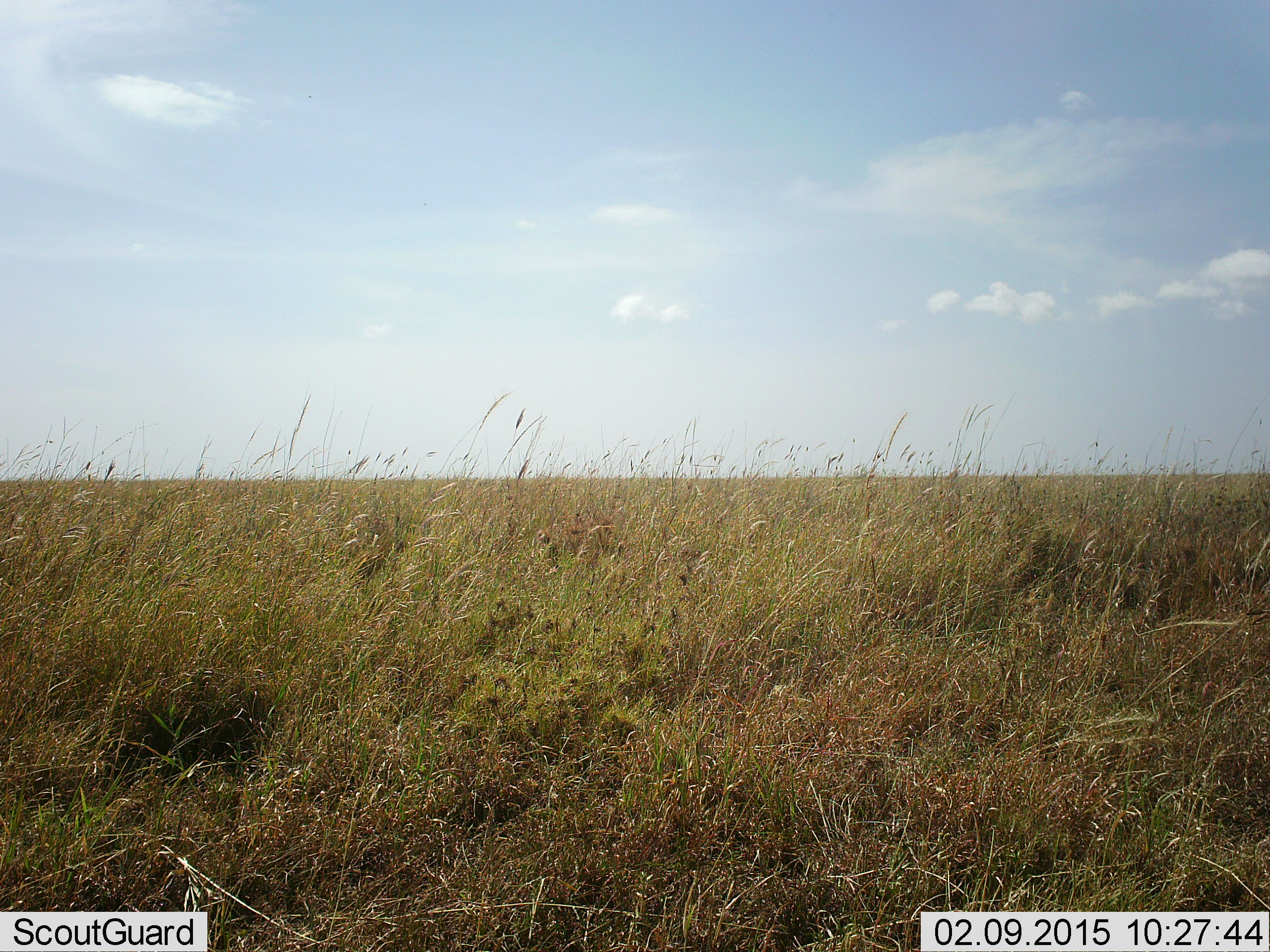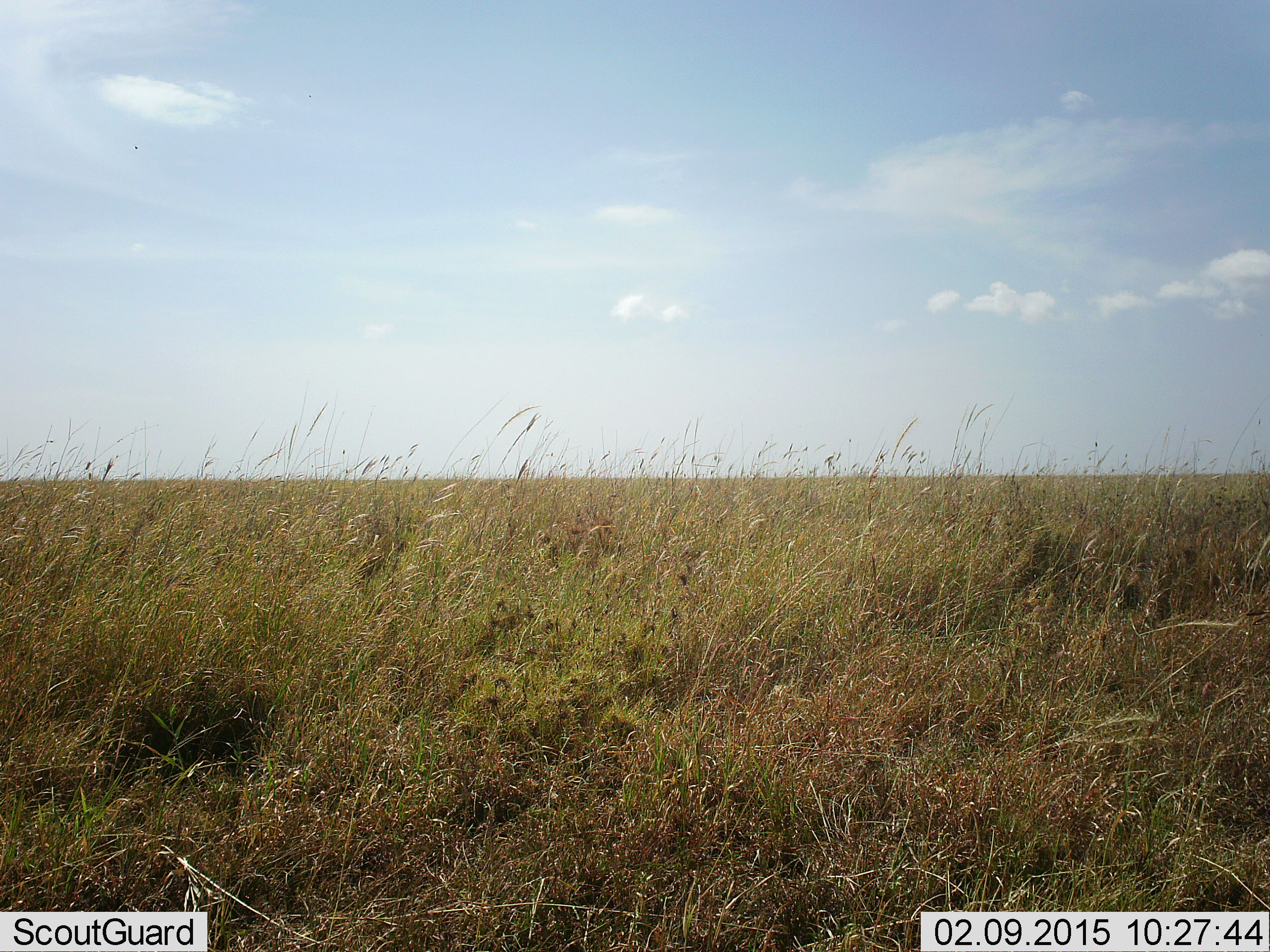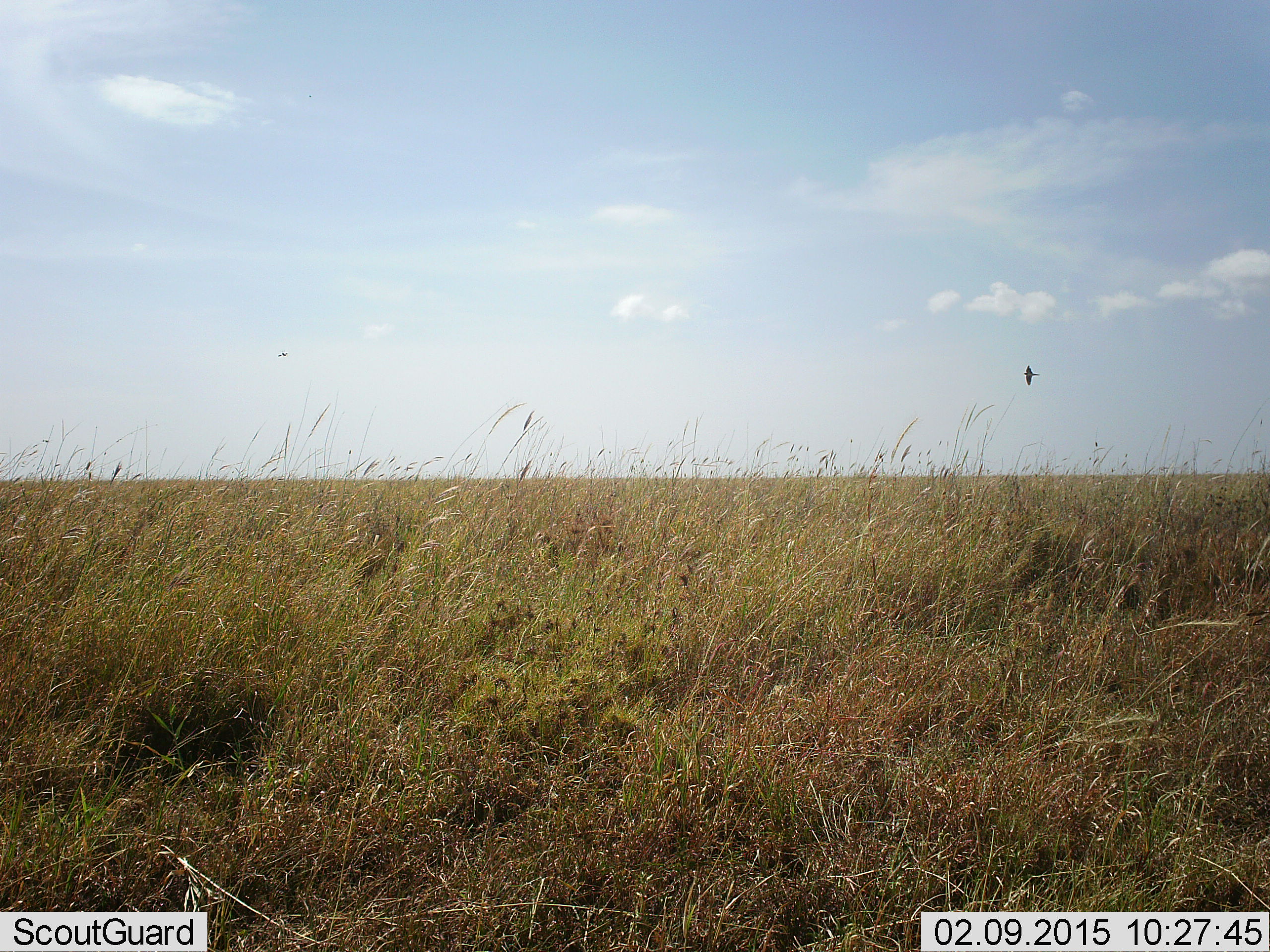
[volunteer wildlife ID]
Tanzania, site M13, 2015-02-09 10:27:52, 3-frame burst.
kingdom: Animalia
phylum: Chordata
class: Aves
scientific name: Aves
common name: bird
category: otherbird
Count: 1.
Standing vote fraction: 0%.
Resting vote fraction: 0%.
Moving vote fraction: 100%.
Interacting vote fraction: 0%.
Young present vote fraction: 0%.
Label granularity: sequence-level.